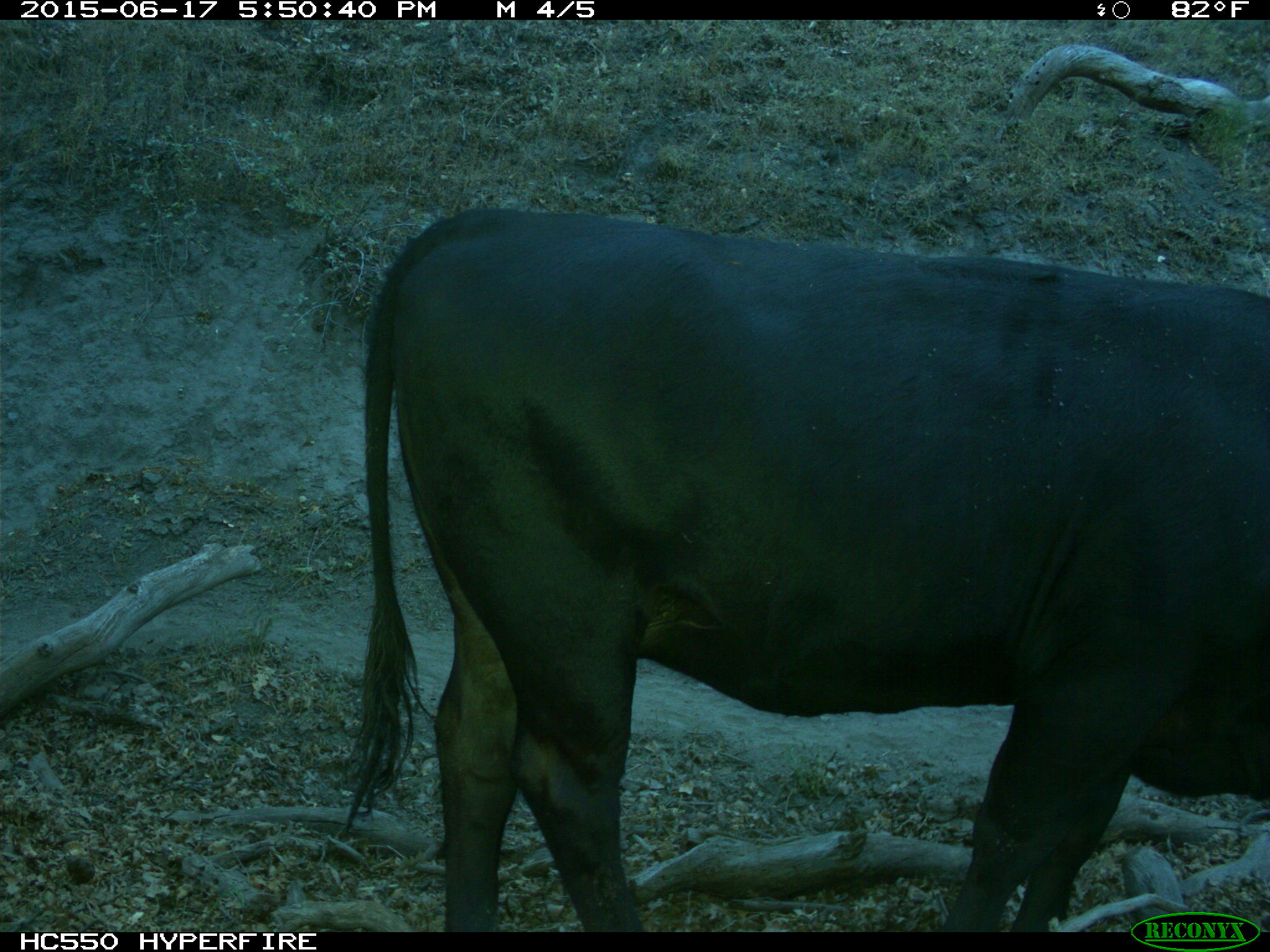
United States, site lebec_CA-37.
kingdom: Animalia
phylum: Chordata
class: Mammalia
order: Artiodactyla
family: Bovidae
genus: Bos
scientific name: Bos taurus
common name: domestic cow